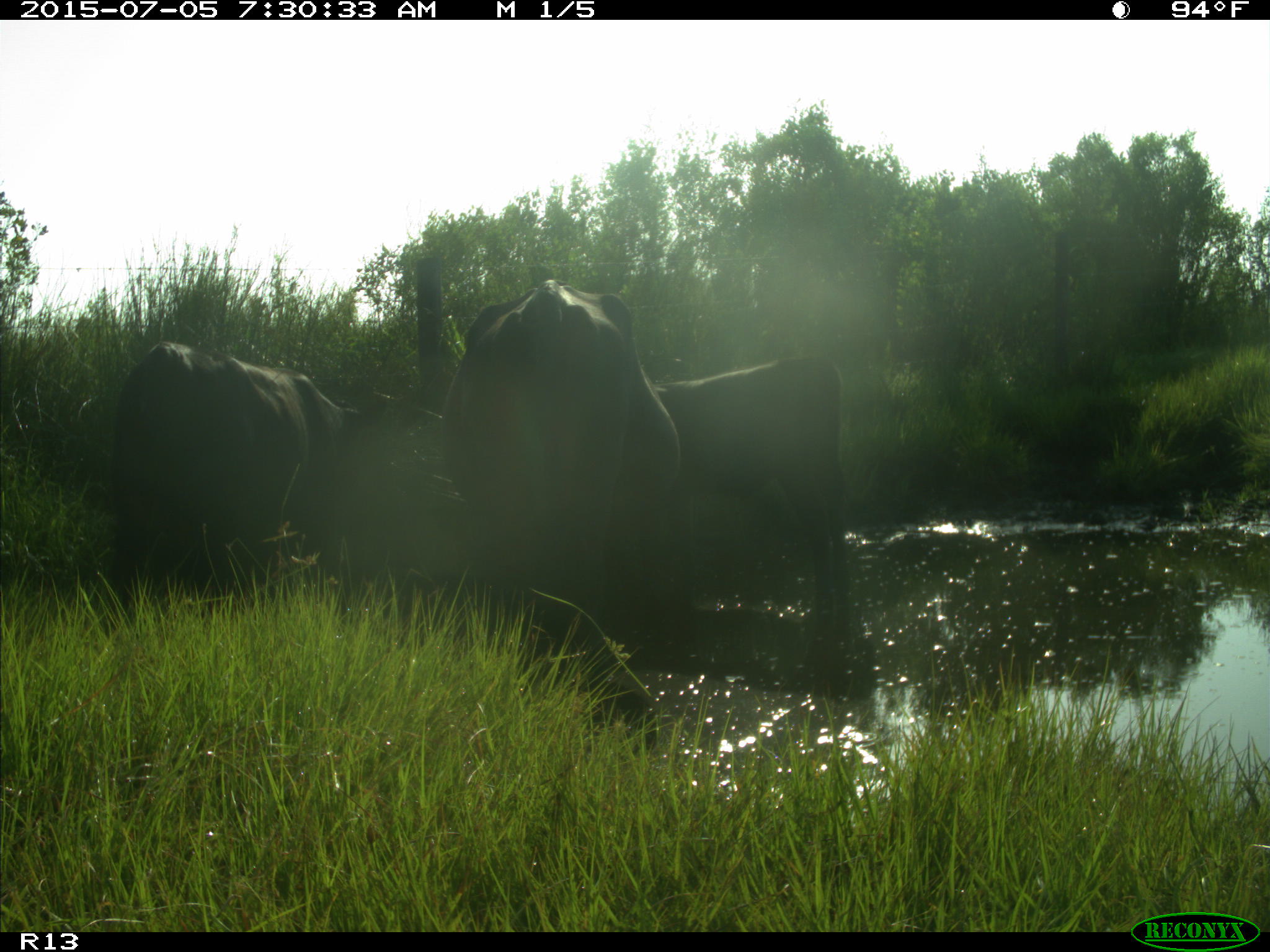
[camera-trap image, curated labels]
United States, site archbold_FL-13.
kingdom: Animalia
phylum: Chordata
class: Mammalia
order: Artiodactyla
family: Bovidae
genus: Bos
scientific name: Bos taurus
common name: domestic cow